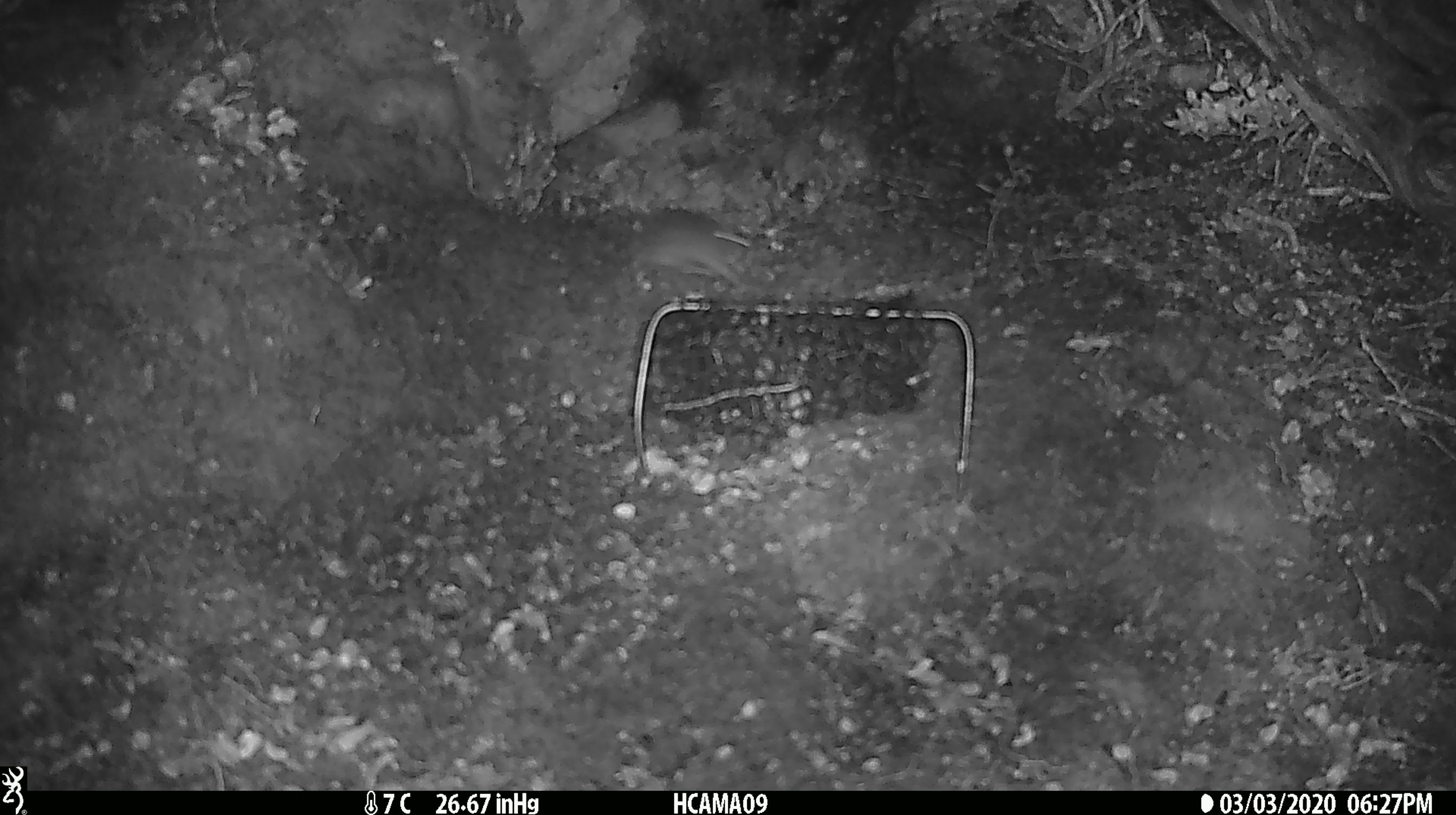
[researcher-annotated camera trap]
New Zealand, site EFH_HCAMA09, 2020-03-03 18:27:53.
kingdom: Animalia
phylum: Chordata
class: Mammalia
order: Rodentia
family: Muridae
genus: Mus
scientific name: Mus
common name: mouse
Mouse (Mus).